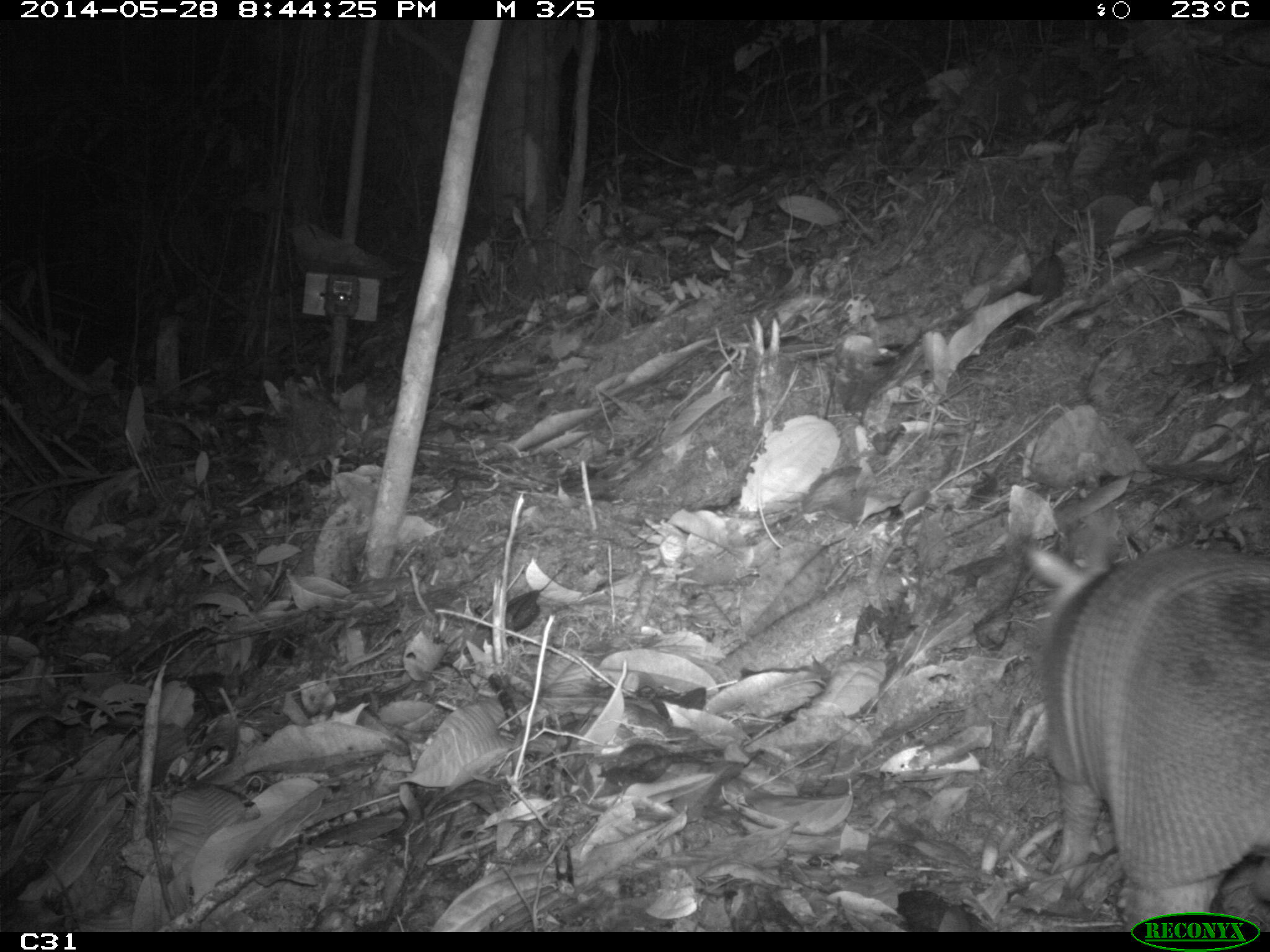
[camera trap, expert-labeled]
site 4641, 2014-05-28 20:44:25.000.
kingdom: Animalia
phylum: Chordata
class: Mammalia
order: Cingulata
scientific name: Cingulata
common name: armadillo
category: unknown armadillo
Unknown armadillo (armadillo) (Cingulata), count 1, age adult, sex male.